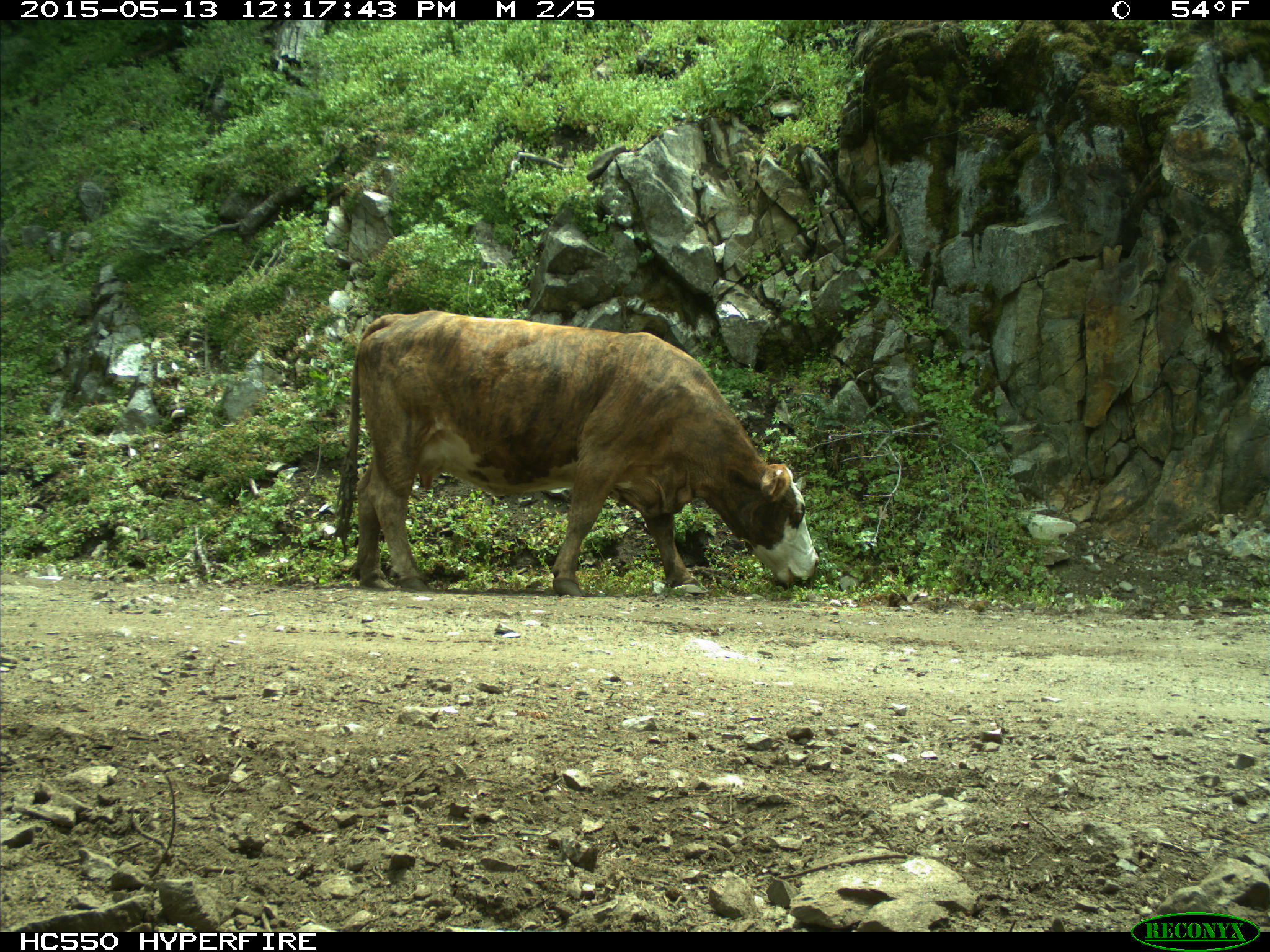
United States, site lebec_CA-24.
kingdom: Animalia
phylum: Chordata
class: Mammalia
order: Artiodactyla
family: Bovidae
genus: Bos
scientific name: Bos taurus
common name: domestic cow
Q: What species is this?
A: Bos taurus (domestic cow).